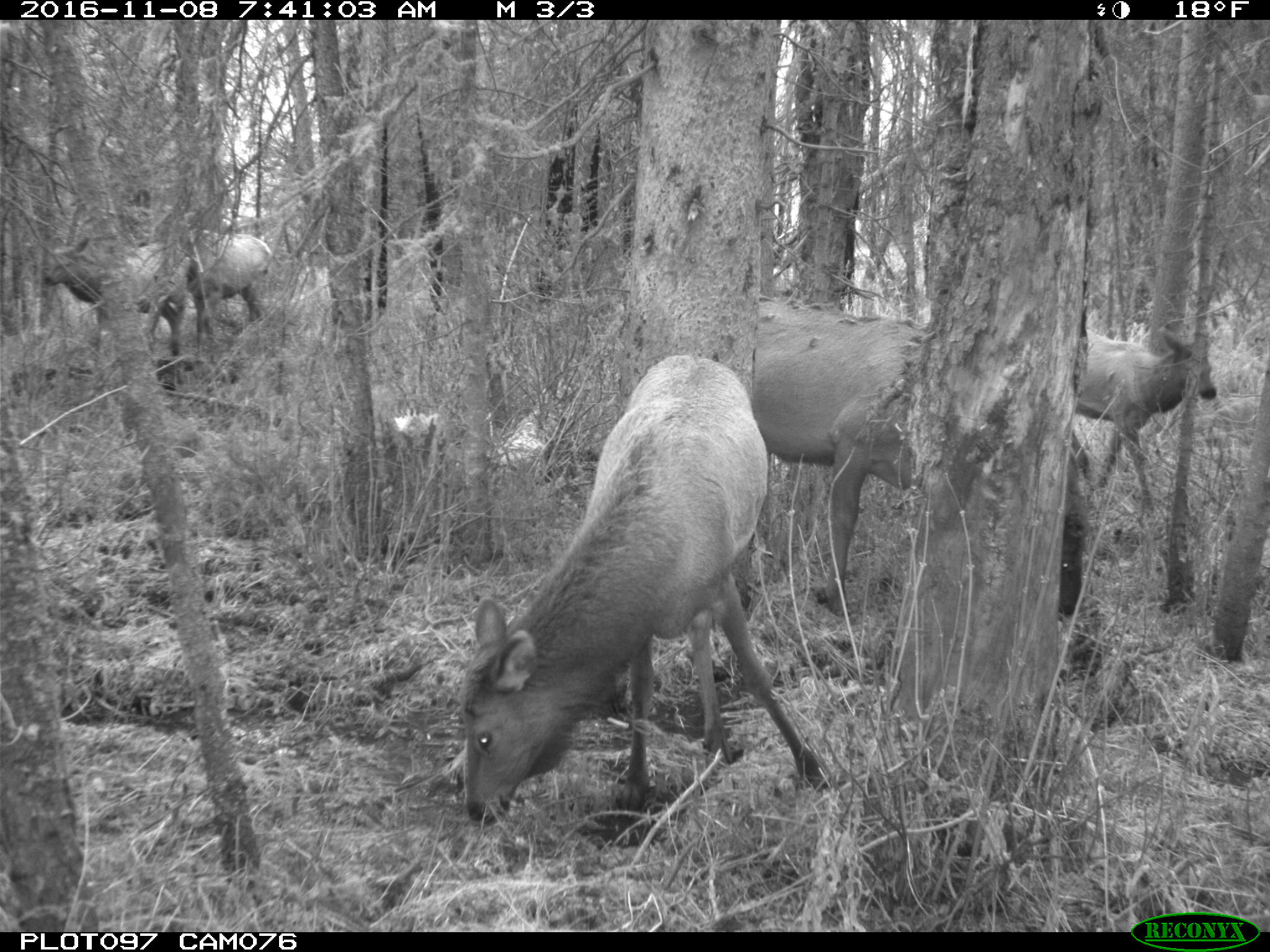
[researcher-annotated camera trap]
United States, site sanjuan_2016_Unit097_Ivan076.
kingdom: Animalia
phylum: Chordata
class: Mammalia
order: Artiodactyla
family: Cervidae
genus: Cervus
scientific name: Cervus elaphus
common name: red deer